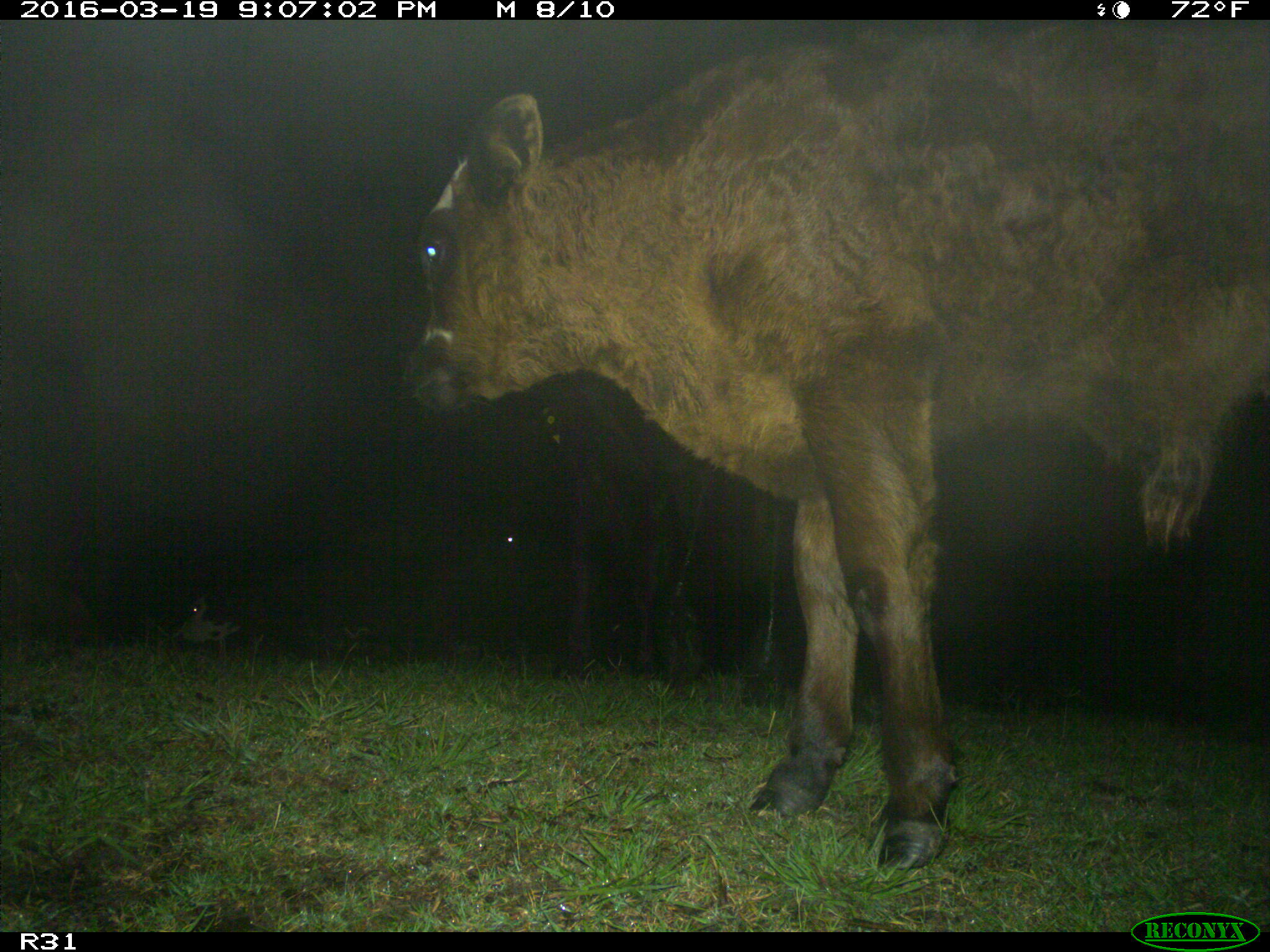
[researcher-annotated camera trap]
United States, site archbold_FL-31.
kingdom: Animalia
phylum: Chordata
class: Mammalia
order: Artiodactyla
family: Bovidae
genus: Bos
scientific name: Bos taurus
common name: domestic cow